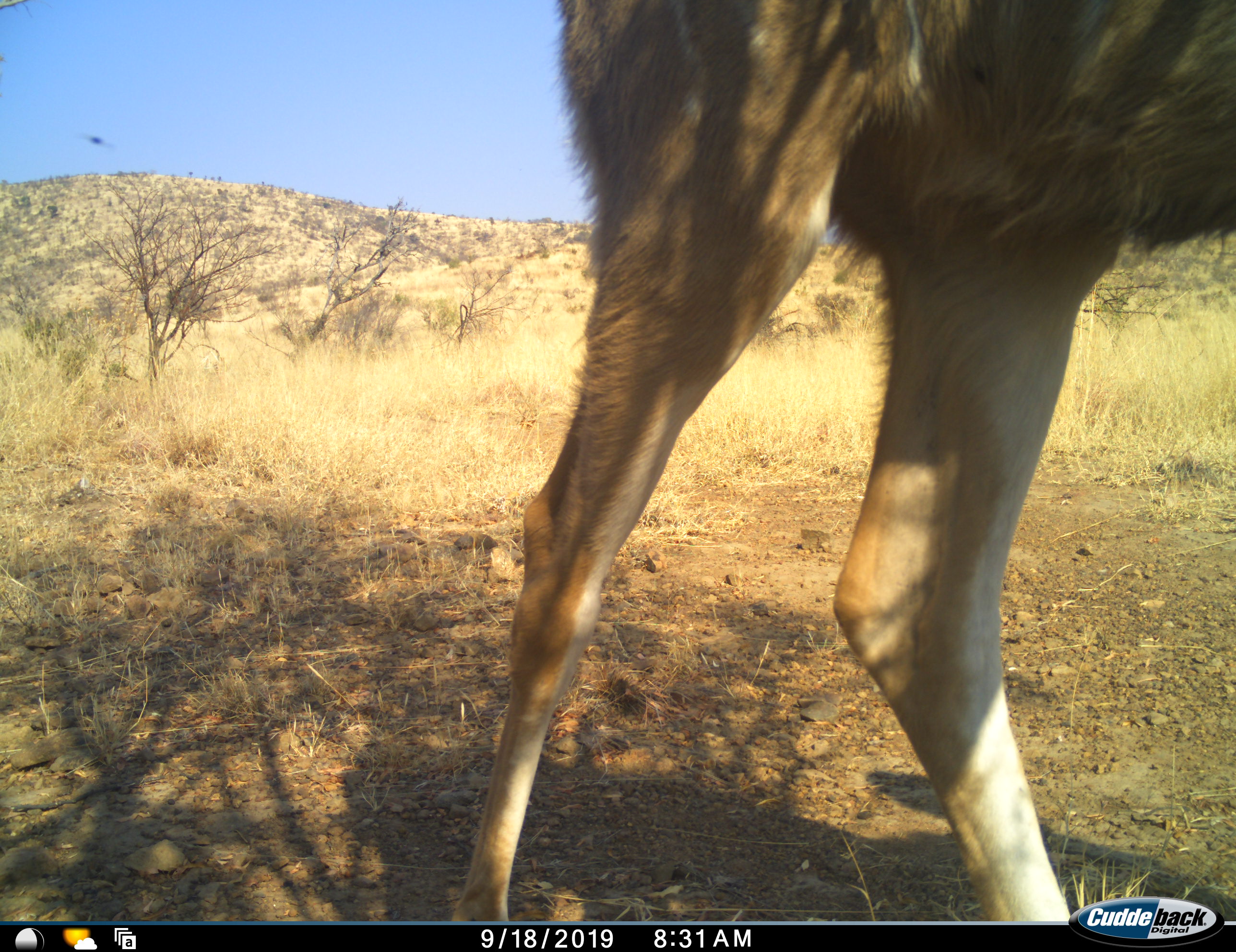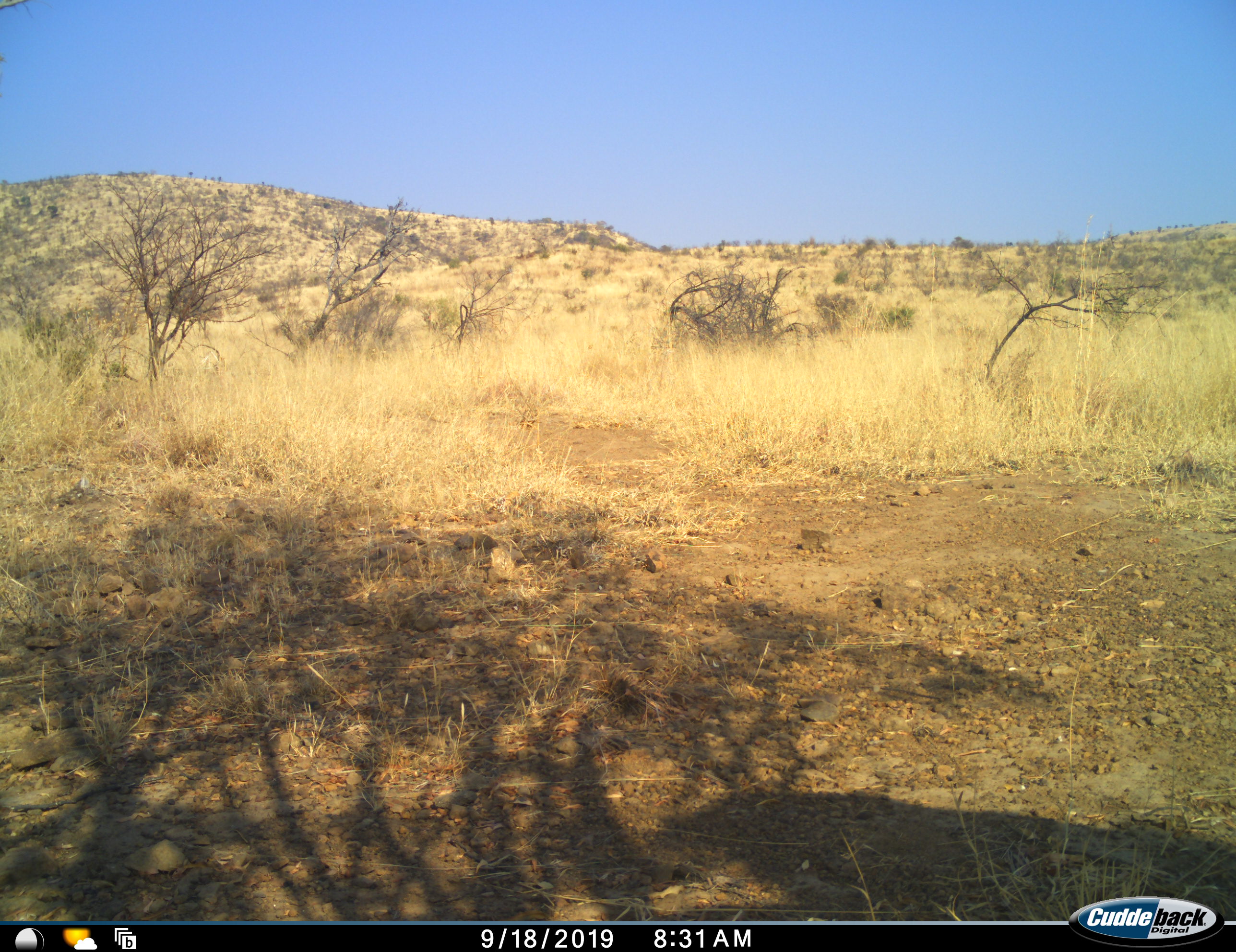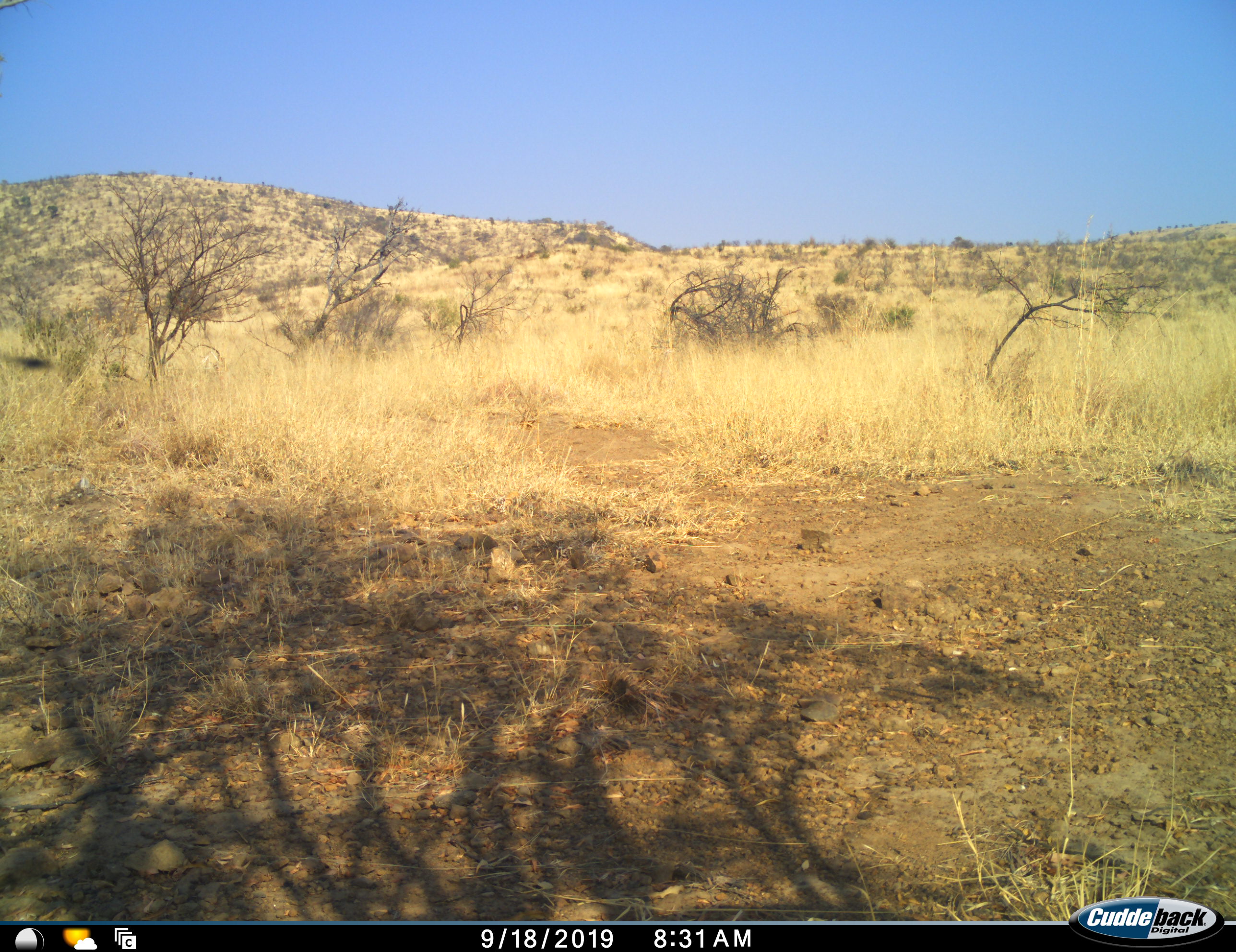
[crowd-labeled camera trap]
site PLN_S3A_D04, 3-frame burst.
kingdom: Animalia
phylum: Chordata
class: Mammalia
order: Artiodactyla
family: Bovidae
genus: Tragelaphus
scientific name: Tragelaphus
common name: kudu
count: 1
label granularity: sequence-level